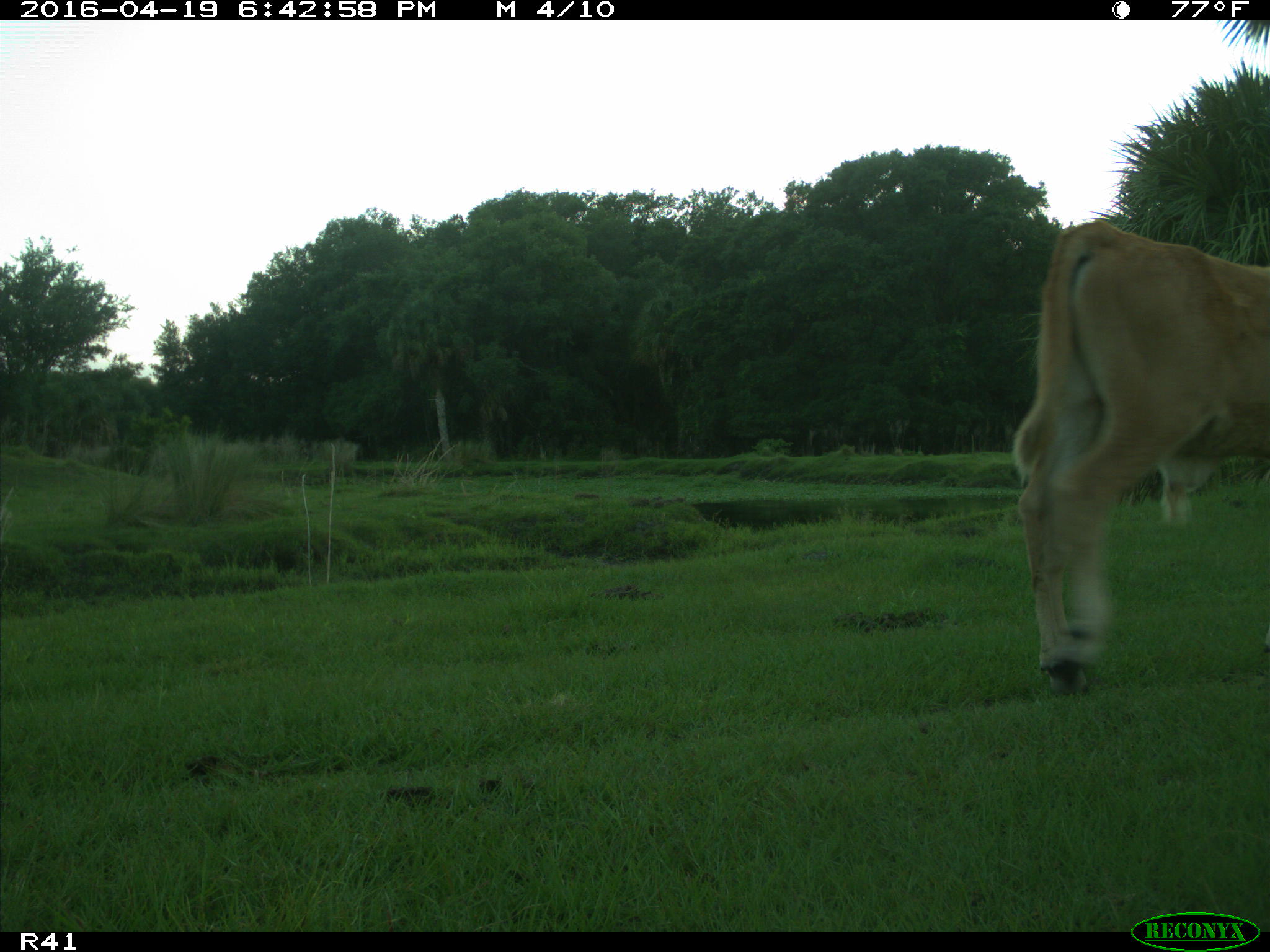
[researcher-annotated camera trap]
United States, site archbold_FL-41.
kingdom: Animalia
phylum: Chordata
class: Mammalia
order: Artiodactyla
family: Bovidae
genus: Bos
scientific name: Bos taurus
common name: domestic cow